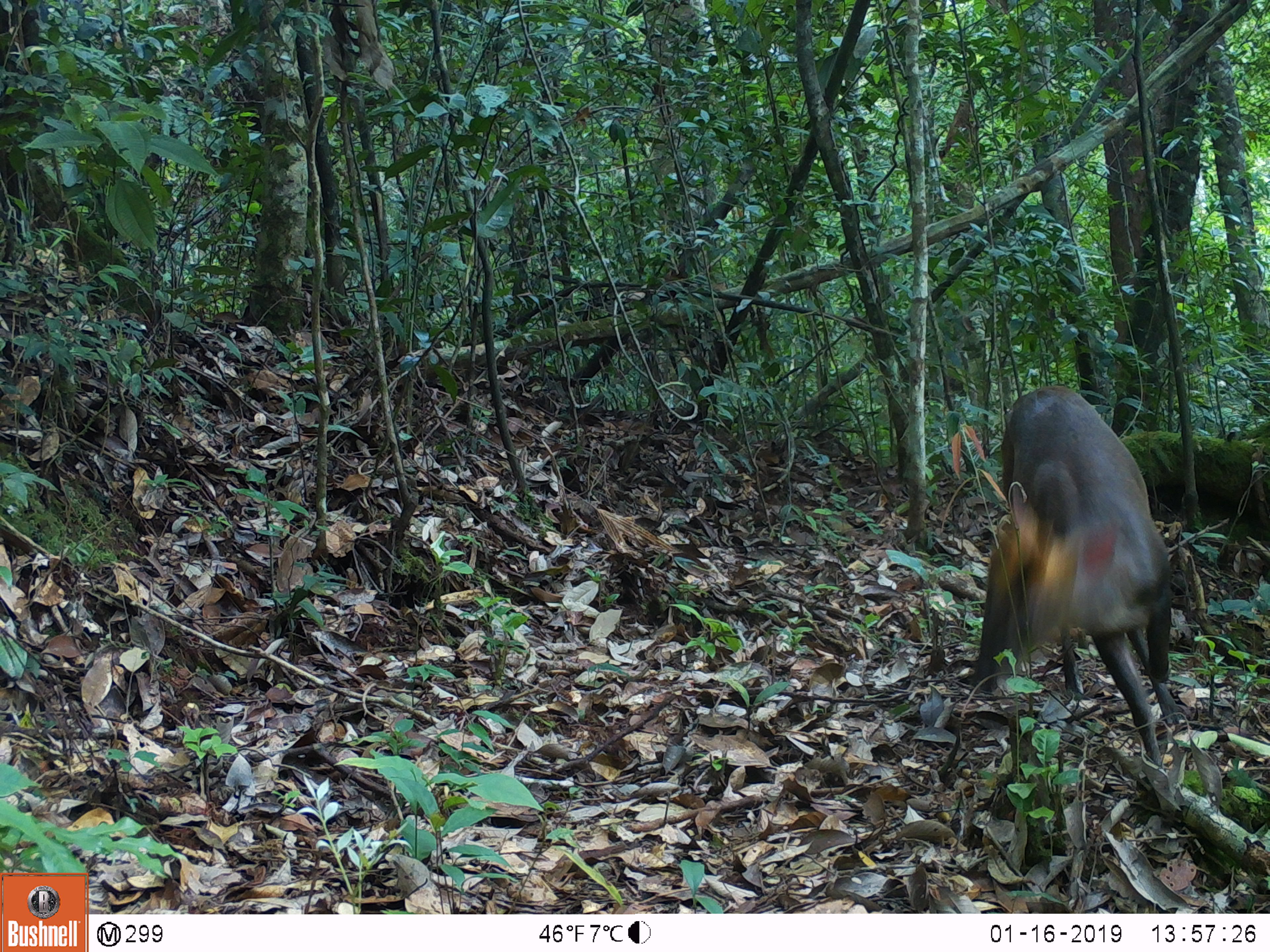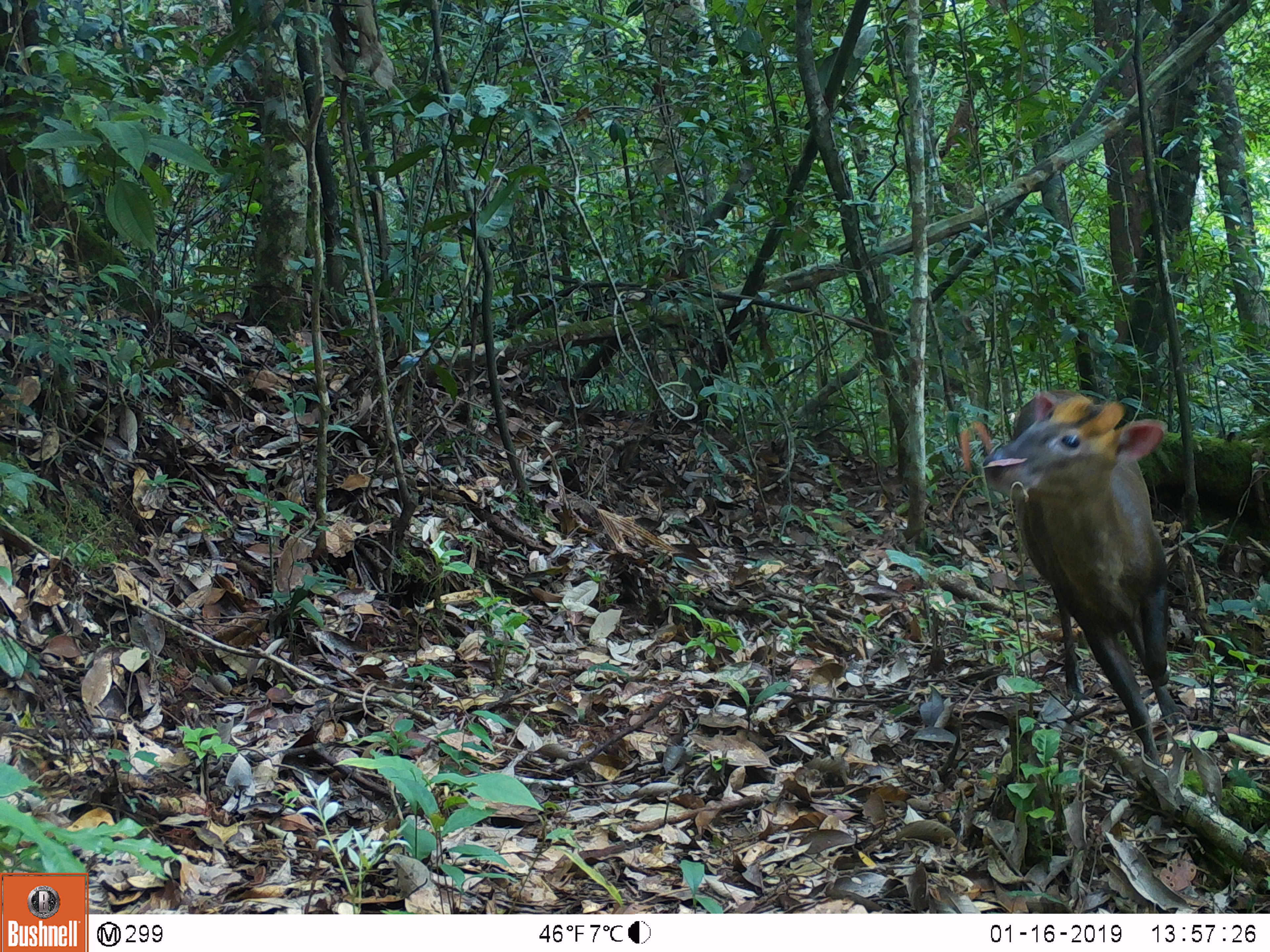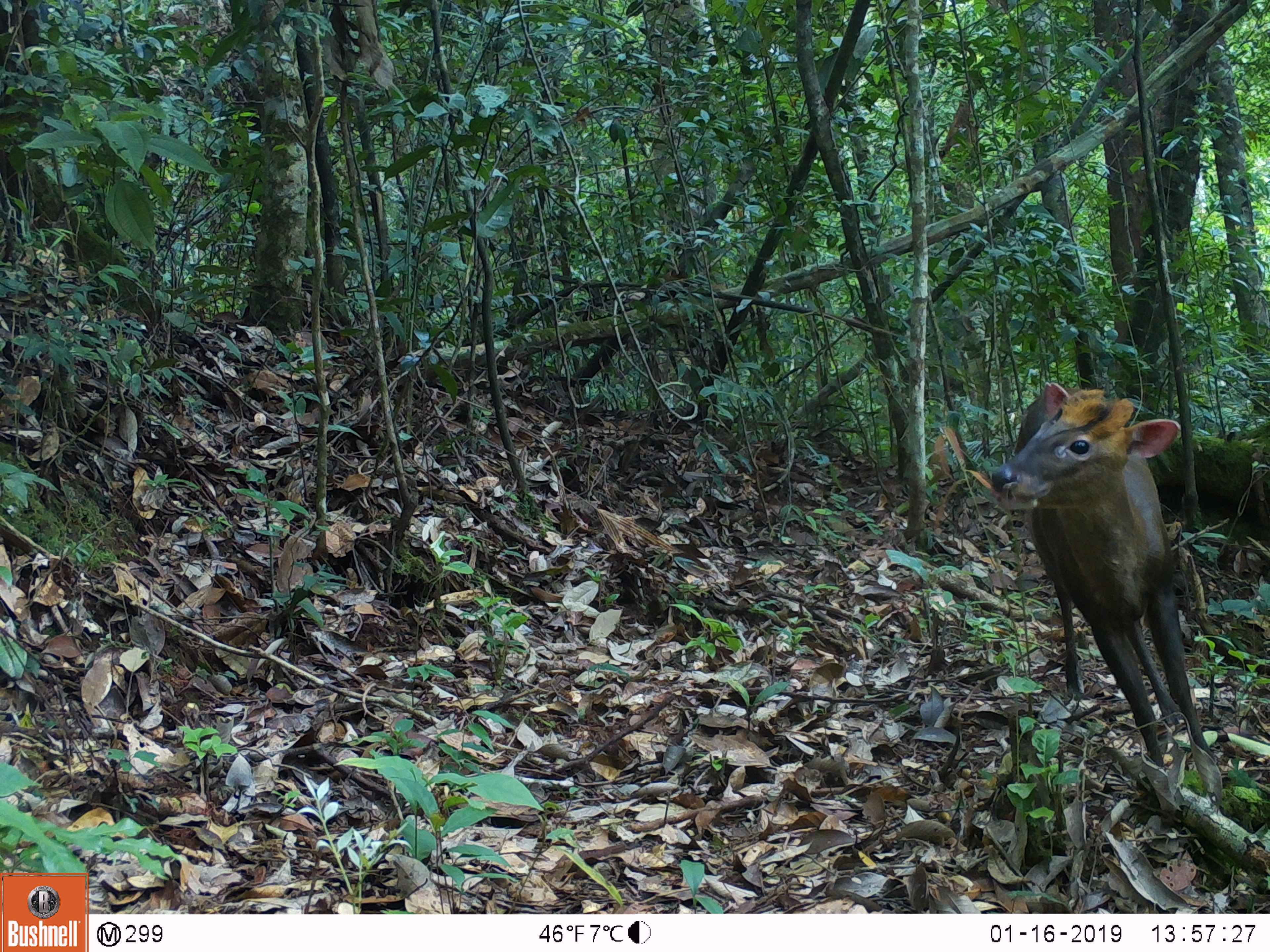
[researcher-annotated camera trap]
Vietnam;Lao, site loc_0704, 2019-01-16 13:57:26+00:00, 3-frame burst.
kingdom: Animalia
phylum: Chordata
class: Mammalia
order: Artiodactyla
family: Cervidae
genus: Muntiacus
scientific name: Muntiacus rooseveltorum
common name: roosevelt's muntjac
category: roosevelts muntjac group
Roosevelts muntjac group (roosevelt's muntjac) (Muntiacus rooseveltorum). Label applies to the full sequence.